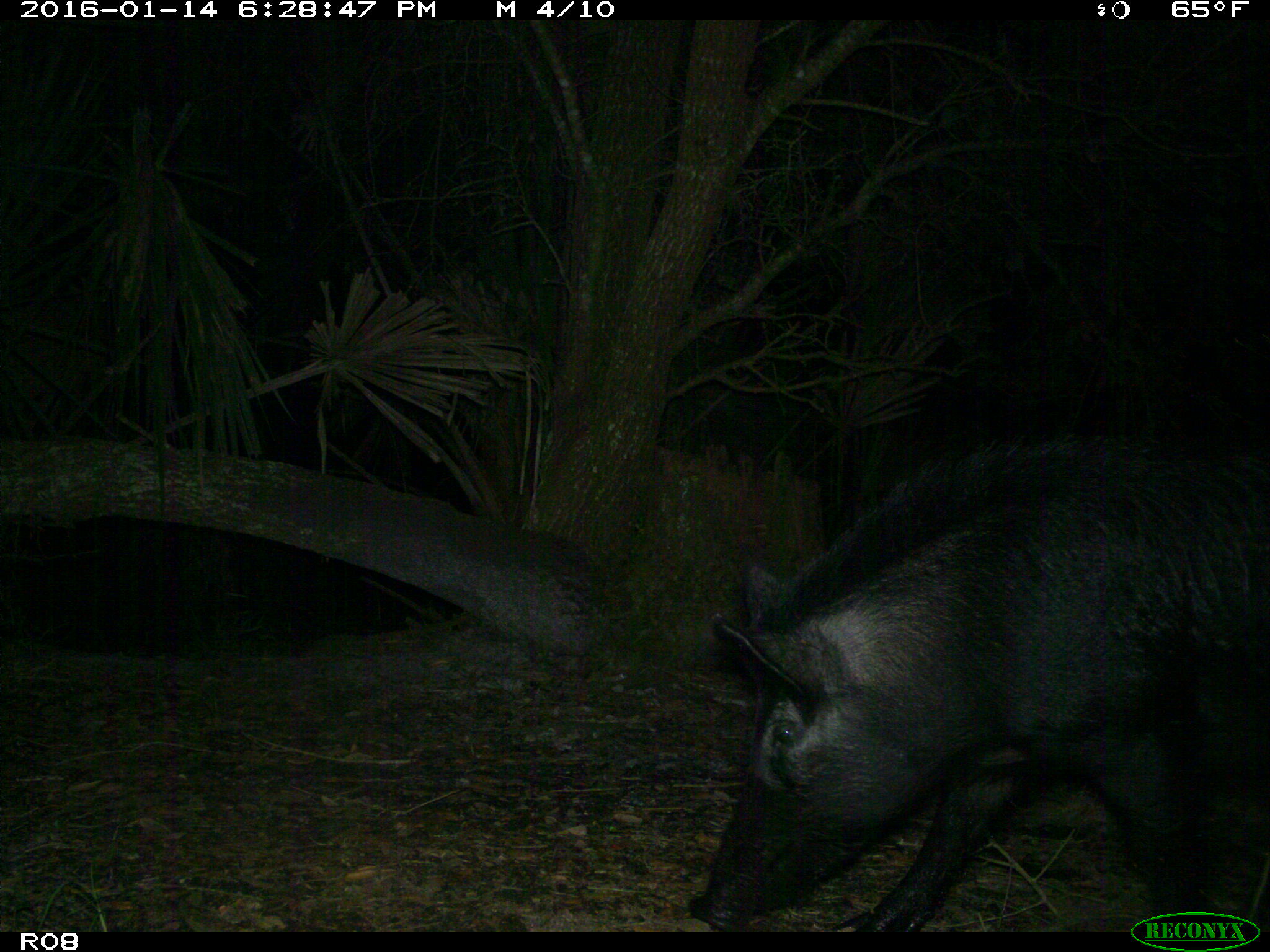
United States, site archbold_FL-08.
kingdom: Animalia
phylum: Chordata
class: Mammalia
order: Artiodactyla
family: Suidae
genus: Sus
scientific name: Sus scrofa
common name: wild boar